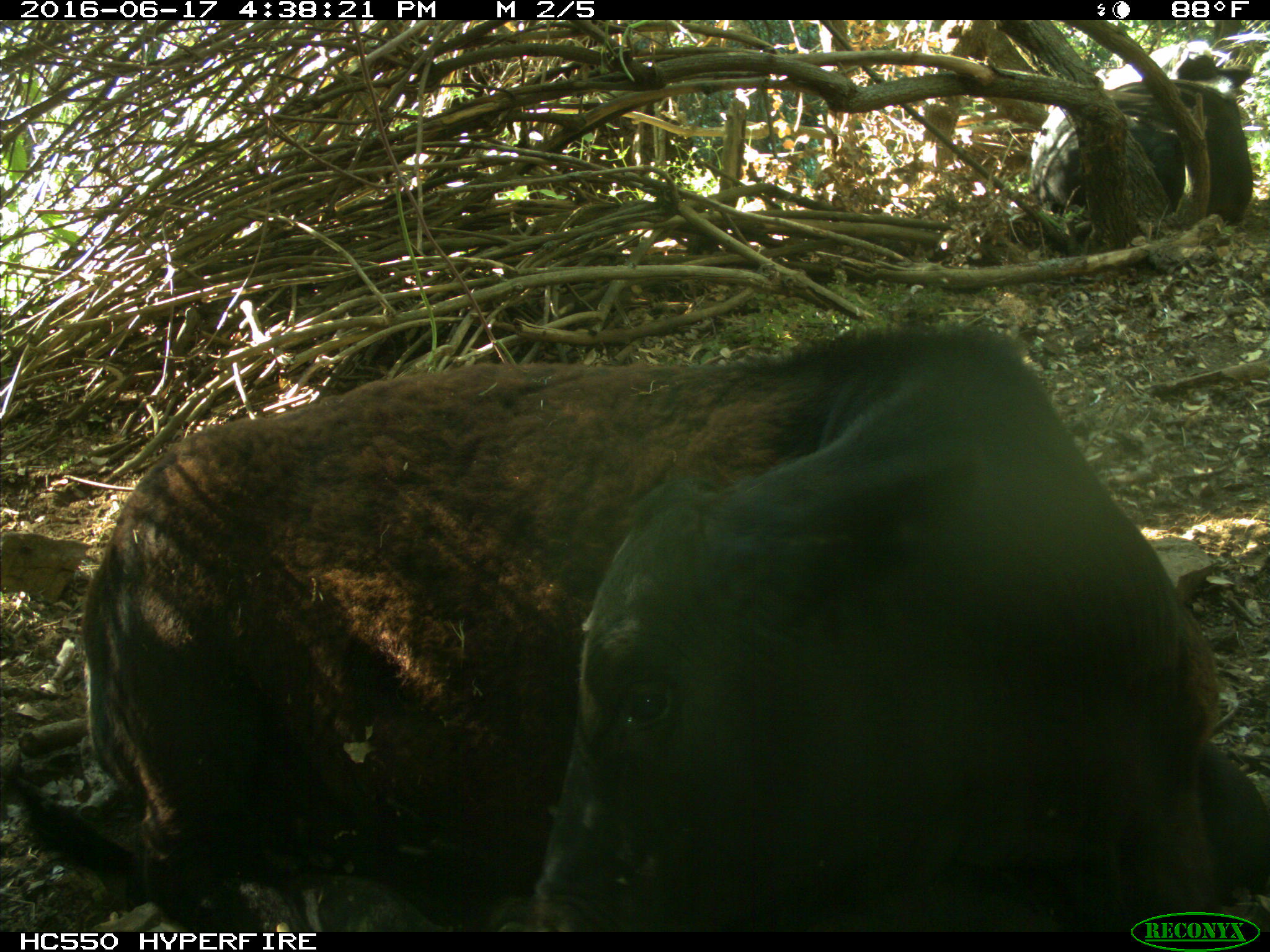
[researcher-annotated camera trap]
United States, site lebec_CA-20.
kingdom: Animalia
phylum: Chordata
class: Mammalia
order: Artiodactyla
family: Bovidae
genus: Bos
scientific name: Bos taurus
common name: domestic cow